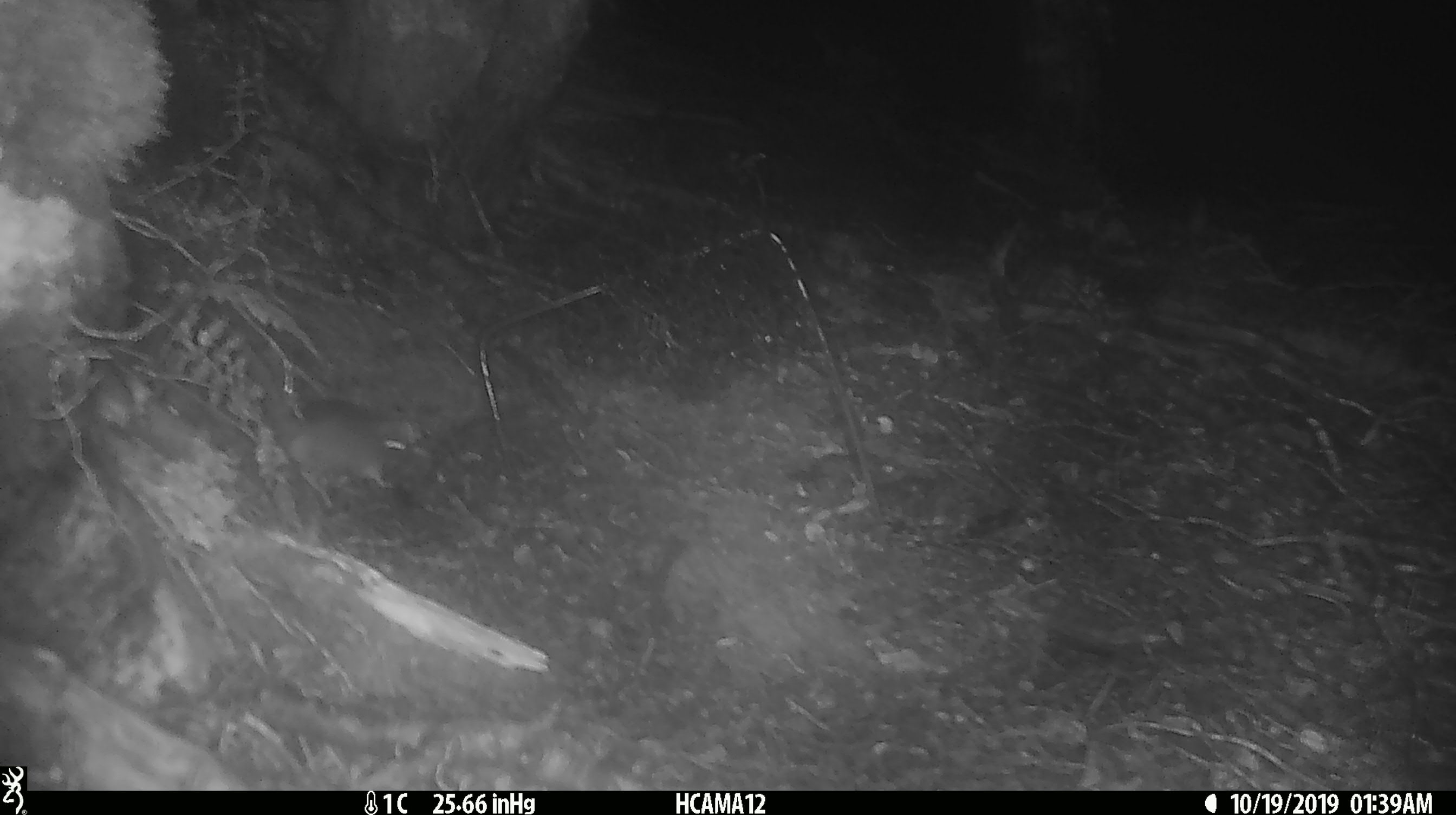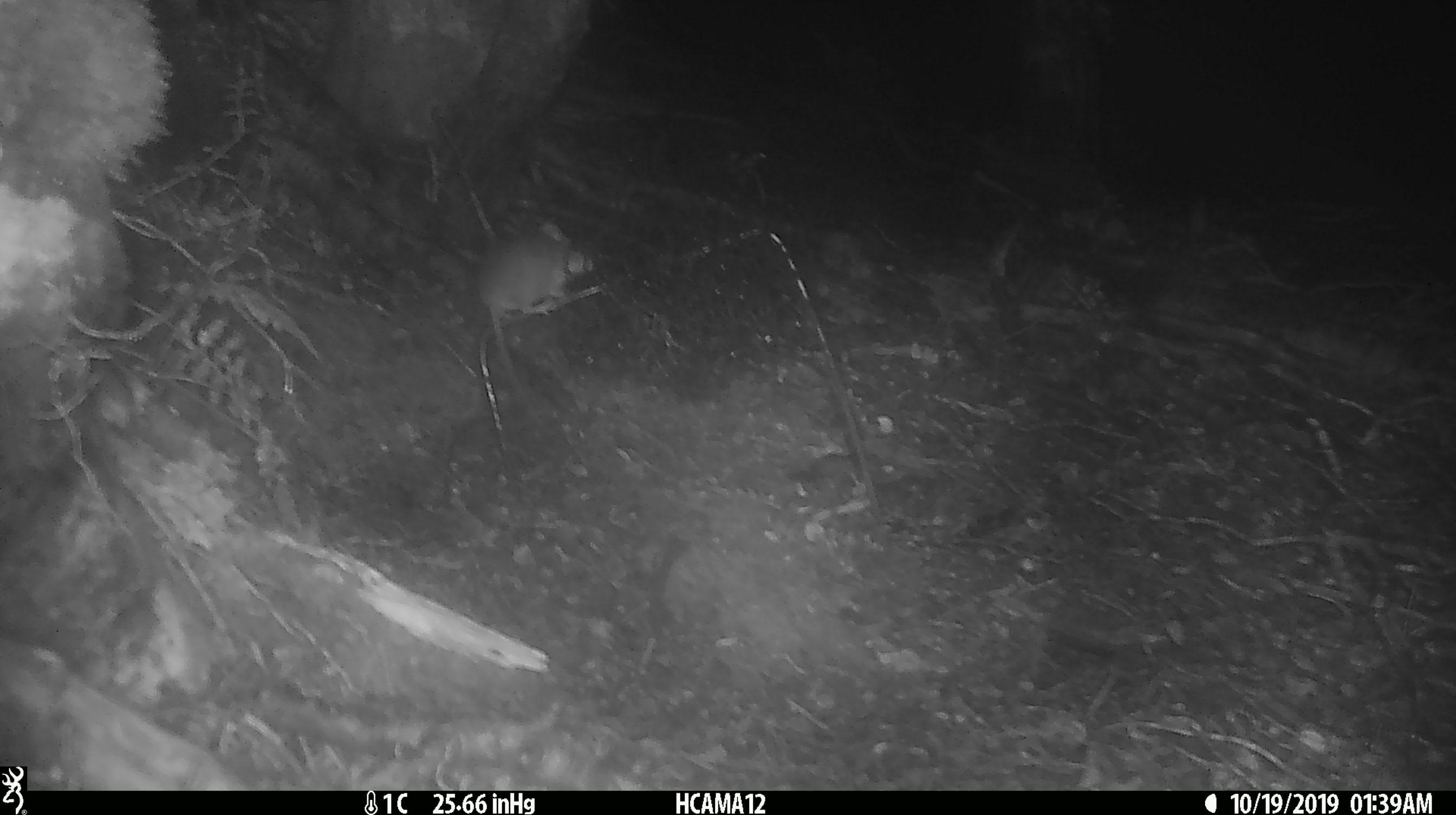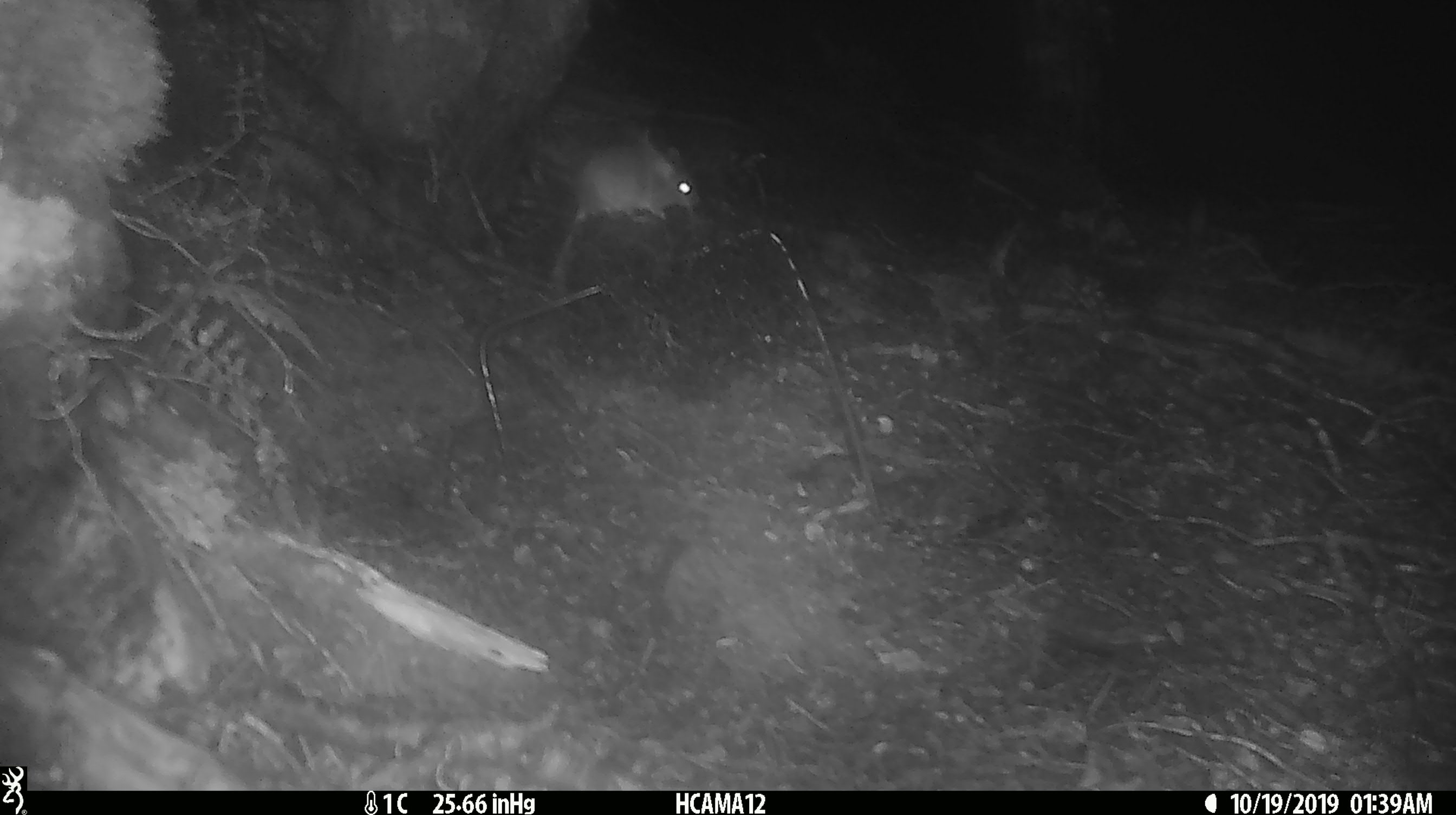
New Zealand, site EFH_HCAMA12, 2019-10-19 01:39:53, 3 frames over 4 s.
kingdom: Animalia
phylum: Chordata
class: Mammalia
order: Rodentia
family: Muridae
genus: Mus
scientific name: Mus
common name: mouse